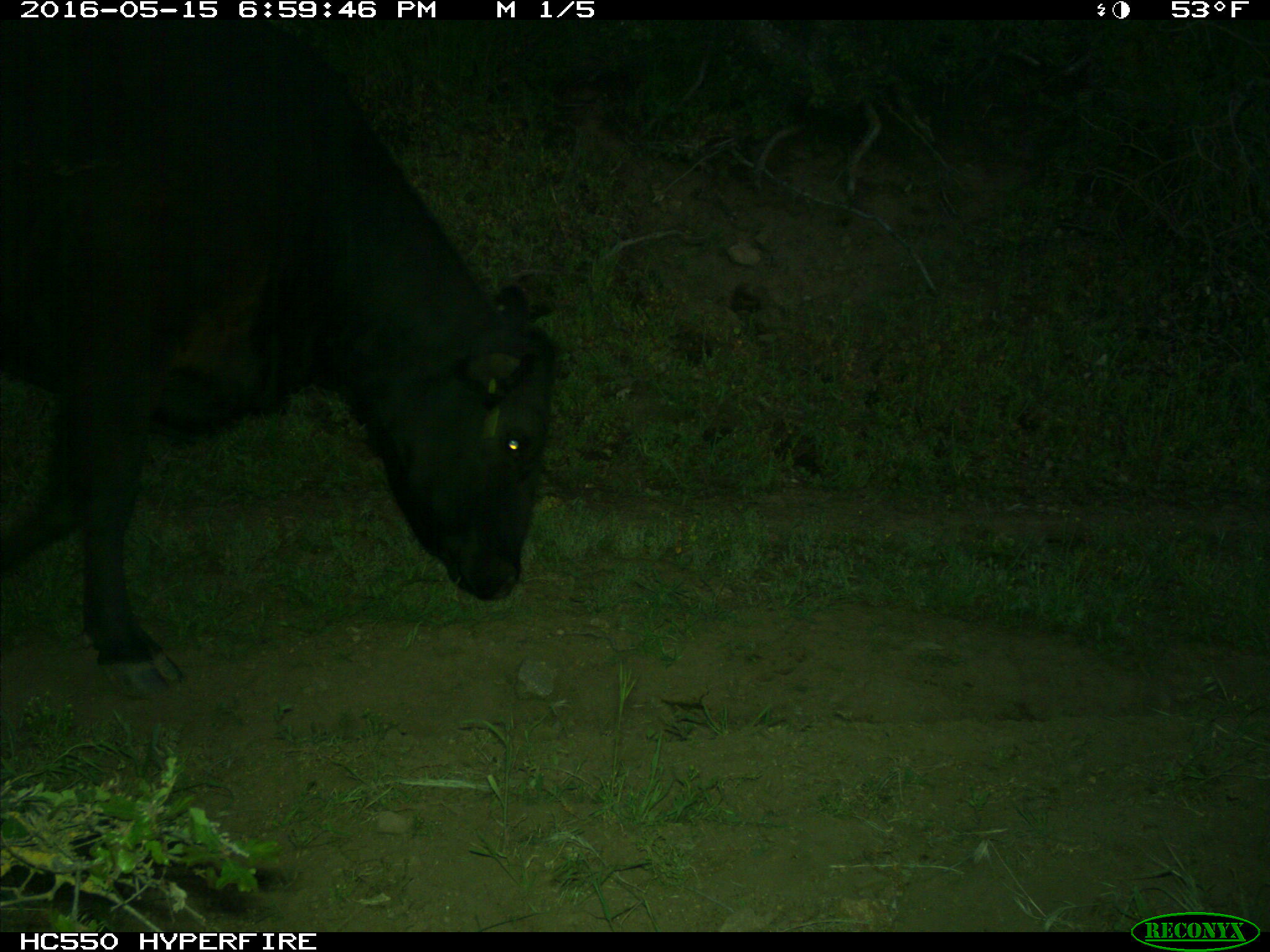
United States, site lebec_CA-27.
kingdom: Animalia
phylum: Chordata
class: Mammalia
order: Artiodactyla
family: Bovidae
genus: Bos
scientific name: Bos taurus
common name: domestic cow